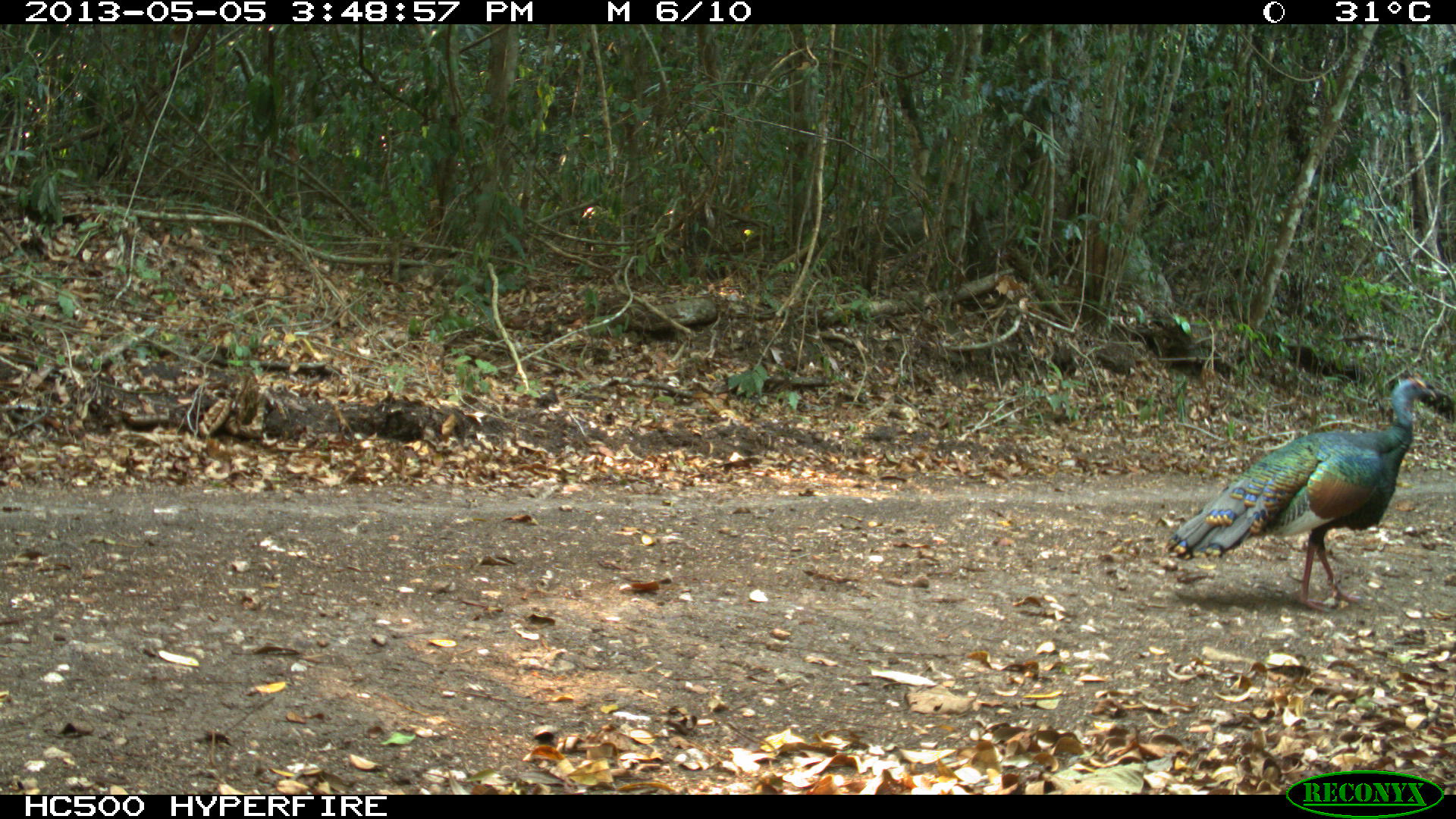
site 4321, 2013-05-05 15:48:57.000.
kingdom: Animalia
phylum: Chordata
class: Aves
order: Galliformes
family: Phasianidae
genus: Meleagris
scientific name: Meleagris ocellata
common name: ocellated turkey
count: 1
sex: male